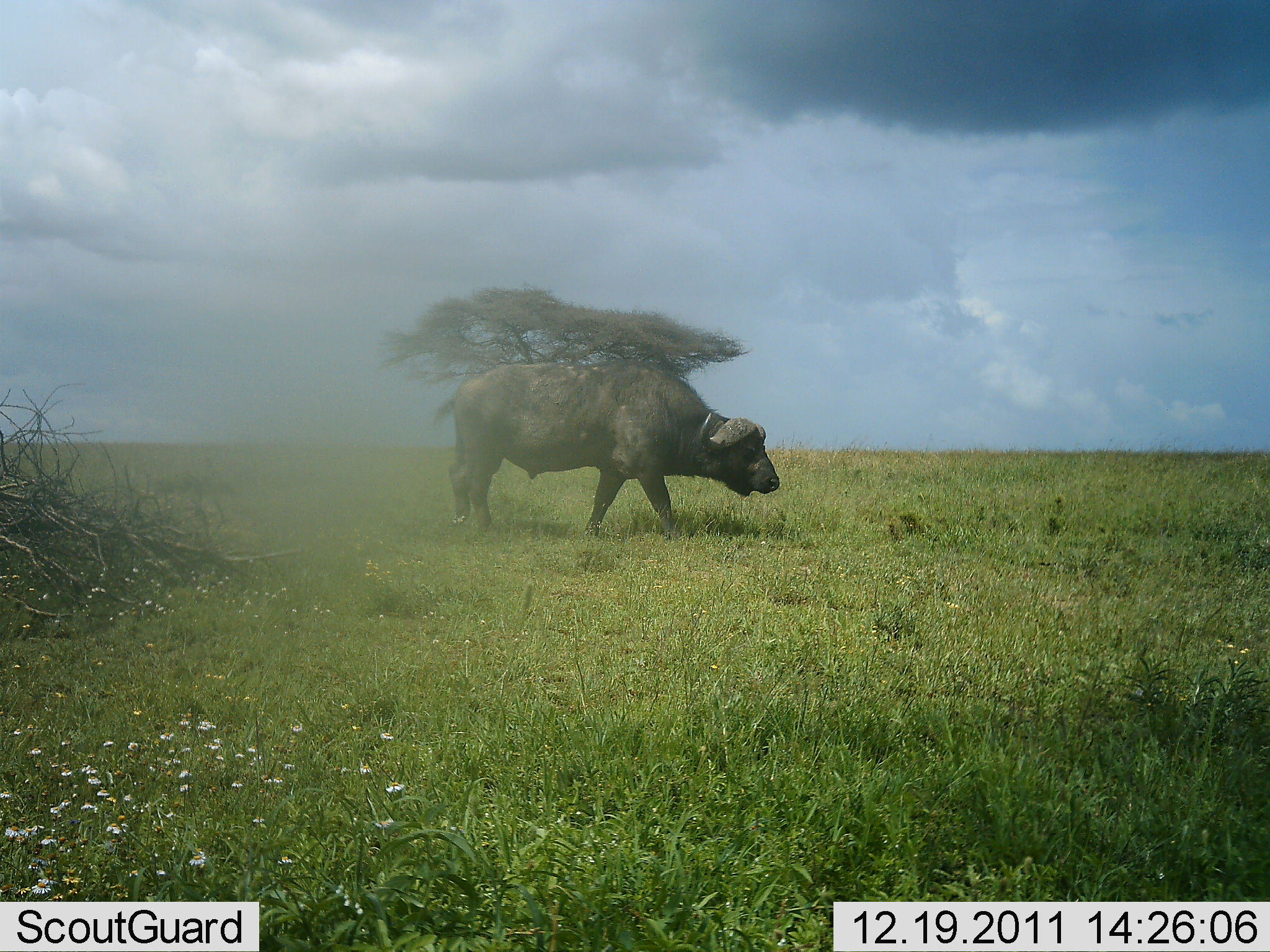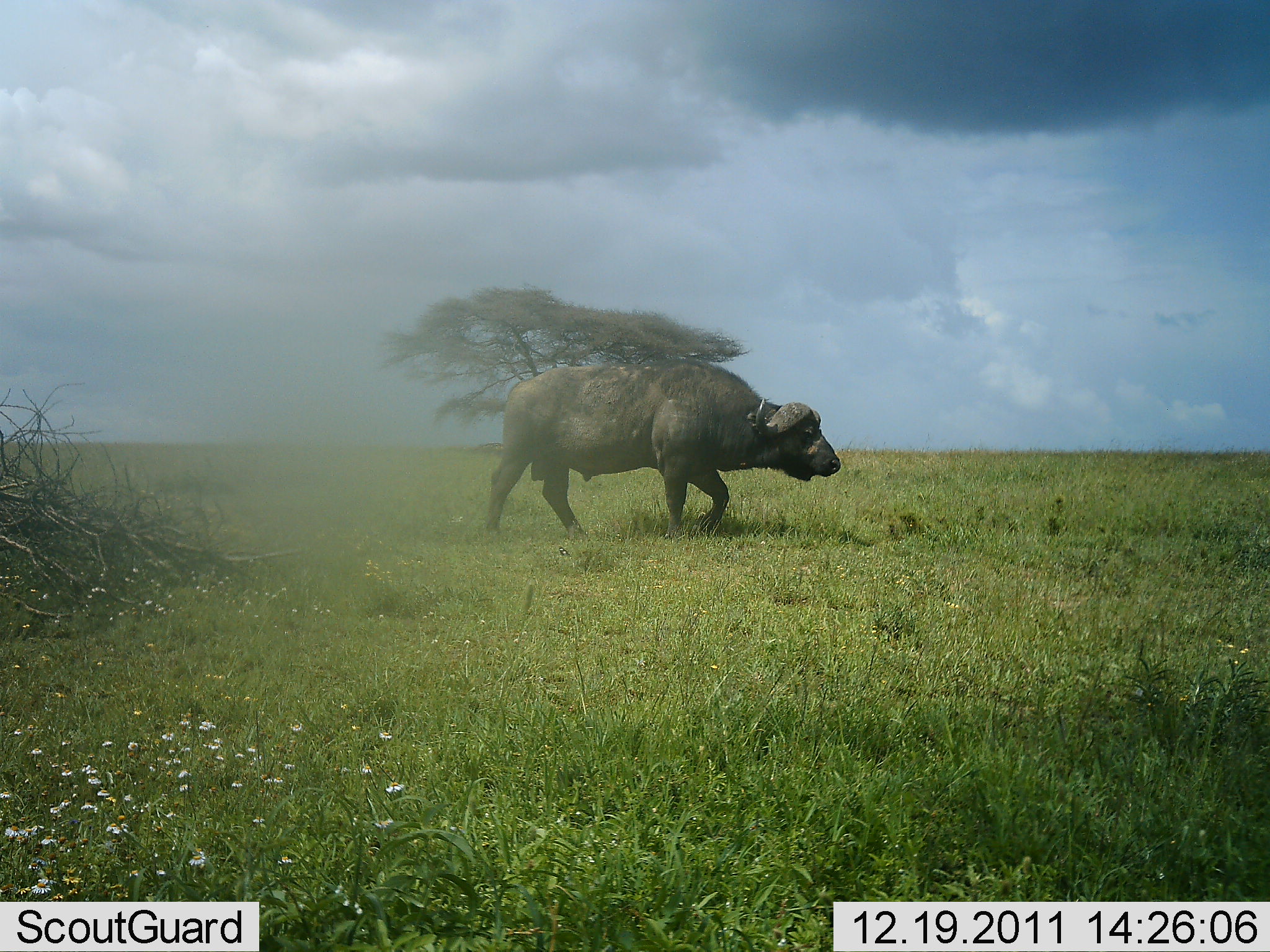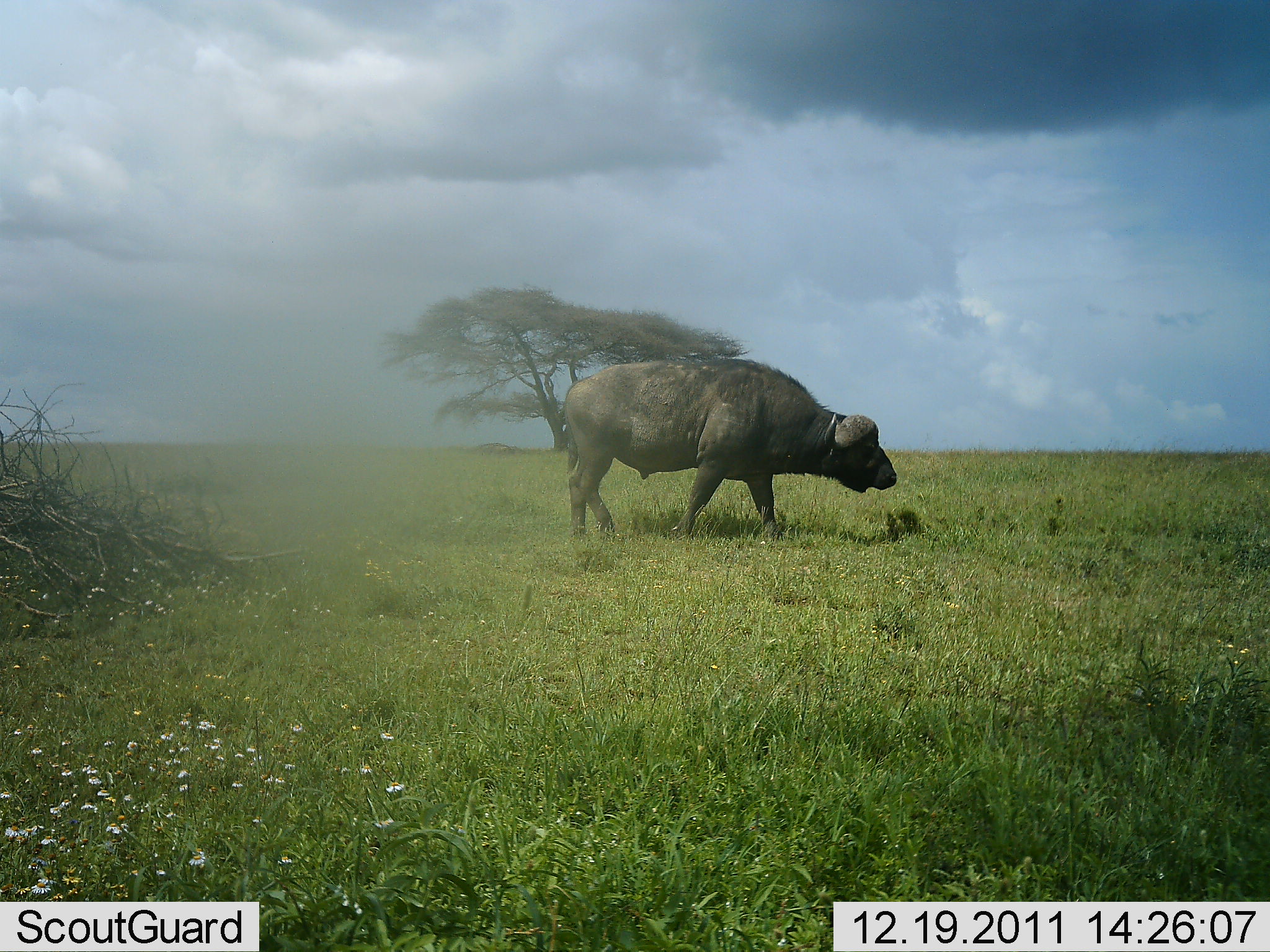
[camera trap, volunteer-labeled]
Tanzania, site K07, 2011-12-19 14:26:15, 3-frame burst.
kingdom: Animalia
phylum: Chordata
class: Mammalia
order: Artiodactyla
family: Bovidae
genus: Syncerus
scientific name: Syncerus caffer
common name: cape buffalo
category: buffalo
Buffalo (cape buffalo) (Syncerus caffer), count 1. Behavior (volunteer vote fractions): standing 8%, resting 0%, moving 85%, interacting 0%. Young present (vote fraction): 0%. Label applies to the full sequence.